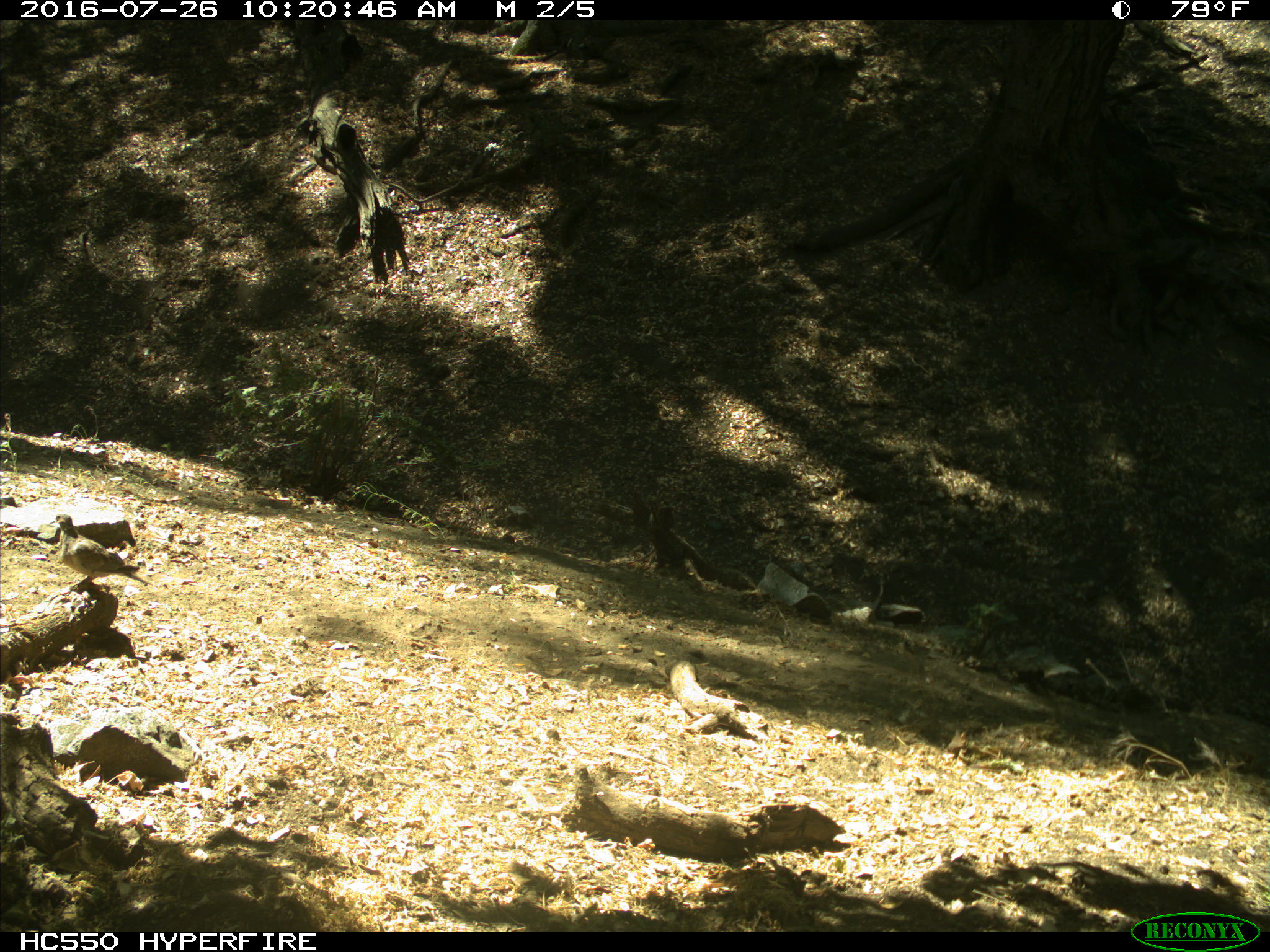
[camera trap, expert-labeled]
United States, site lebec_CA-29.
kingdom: Animalia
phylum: Chordata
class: Aves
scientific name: Aves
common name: birds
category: unidentified bird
Unidentified bird (birds) (Aves).